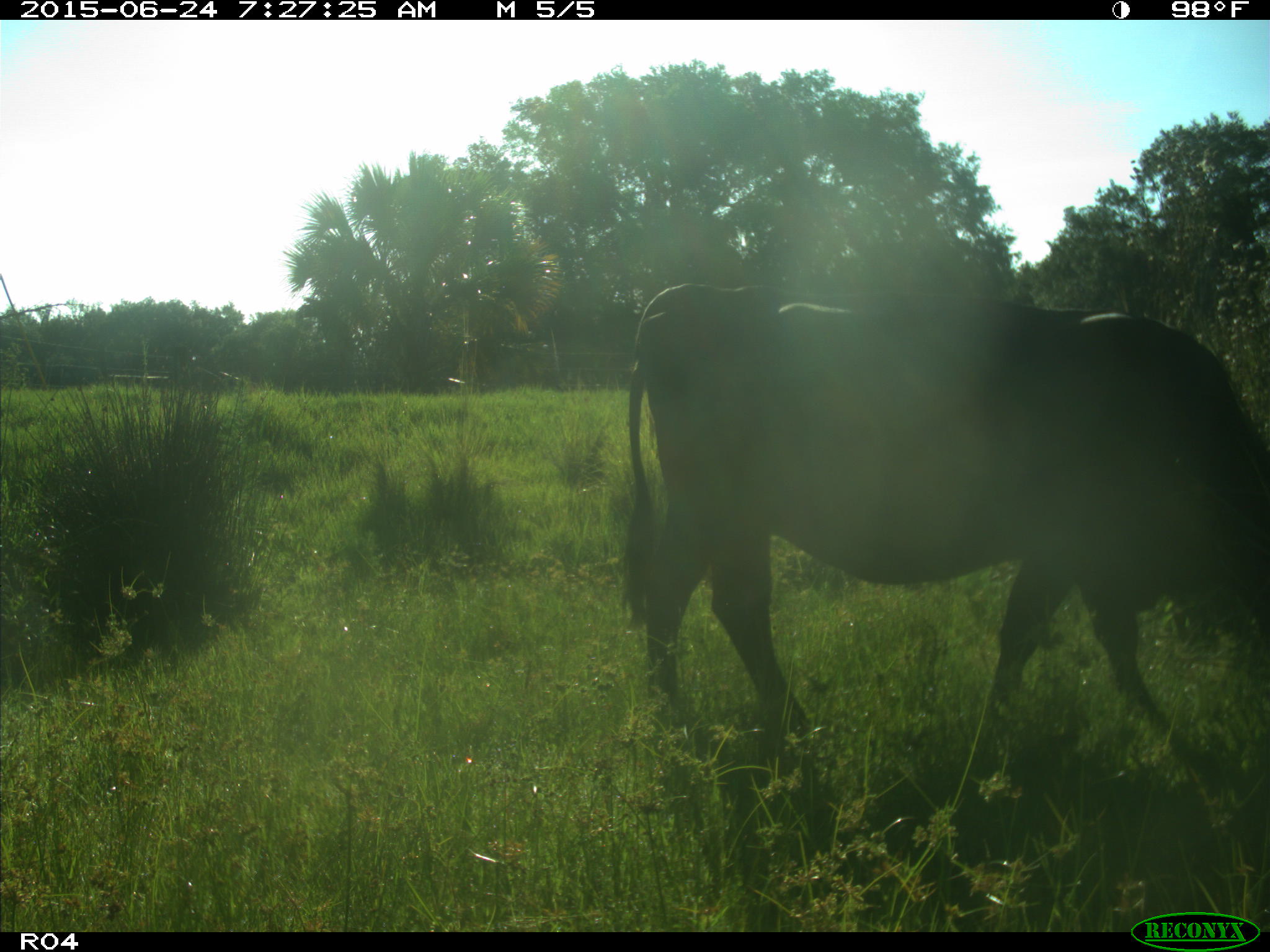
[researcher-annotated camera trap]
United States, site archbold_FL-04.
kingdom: Animalia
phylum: Chordata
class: Mammalia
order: Artiodactyla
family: Bovidae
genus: Bos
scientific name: Bos taurus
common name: domestic cow